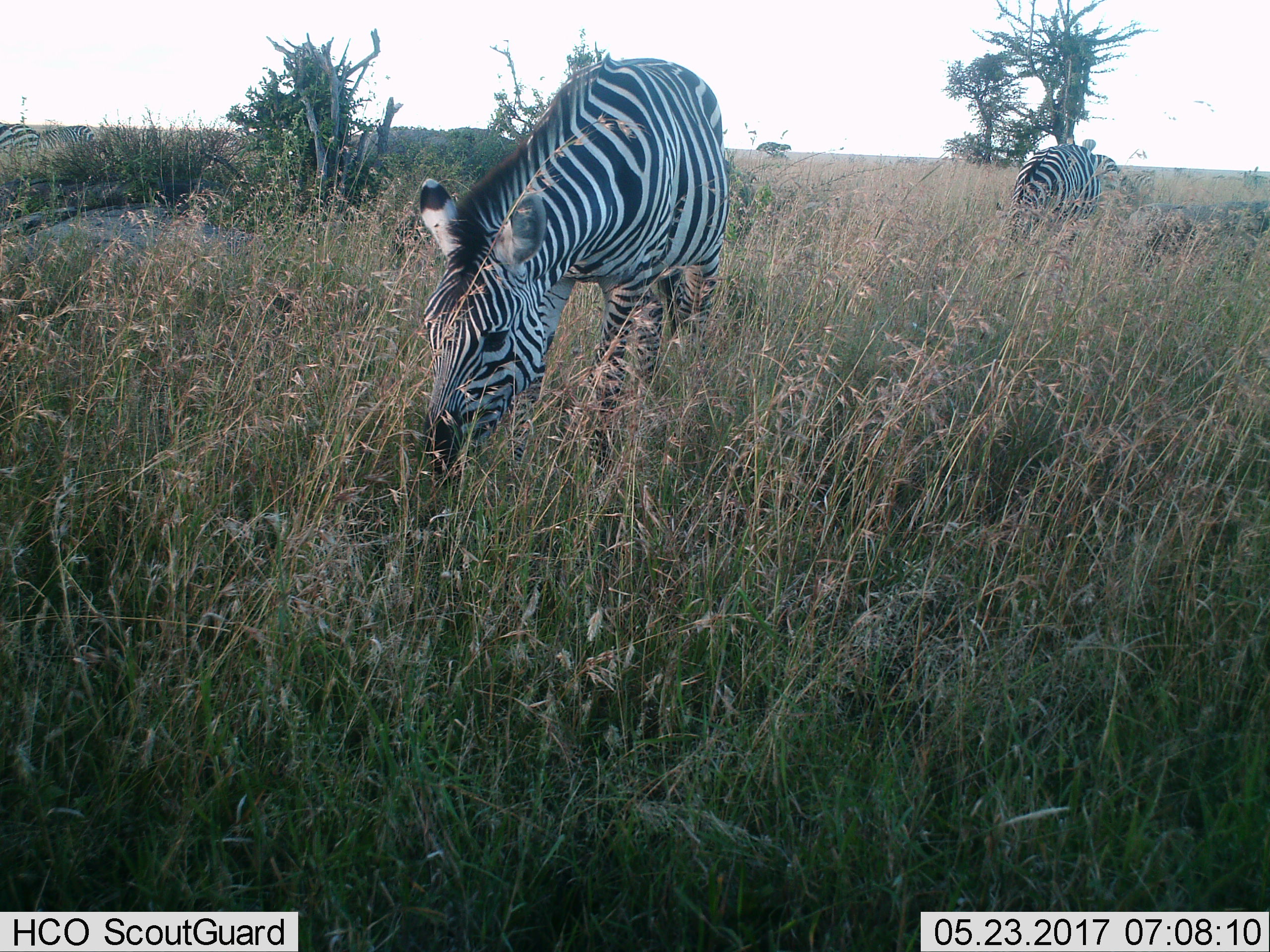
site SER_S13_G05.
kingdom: Animalia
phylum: Chordata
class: Mammalia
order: Perissodactyla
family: Equidae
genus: Equus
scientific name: Equus quagga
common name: plains zebra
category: zebraplains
Zebraplains (plains zebra) (Equus quagga), count 2. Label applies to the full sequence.